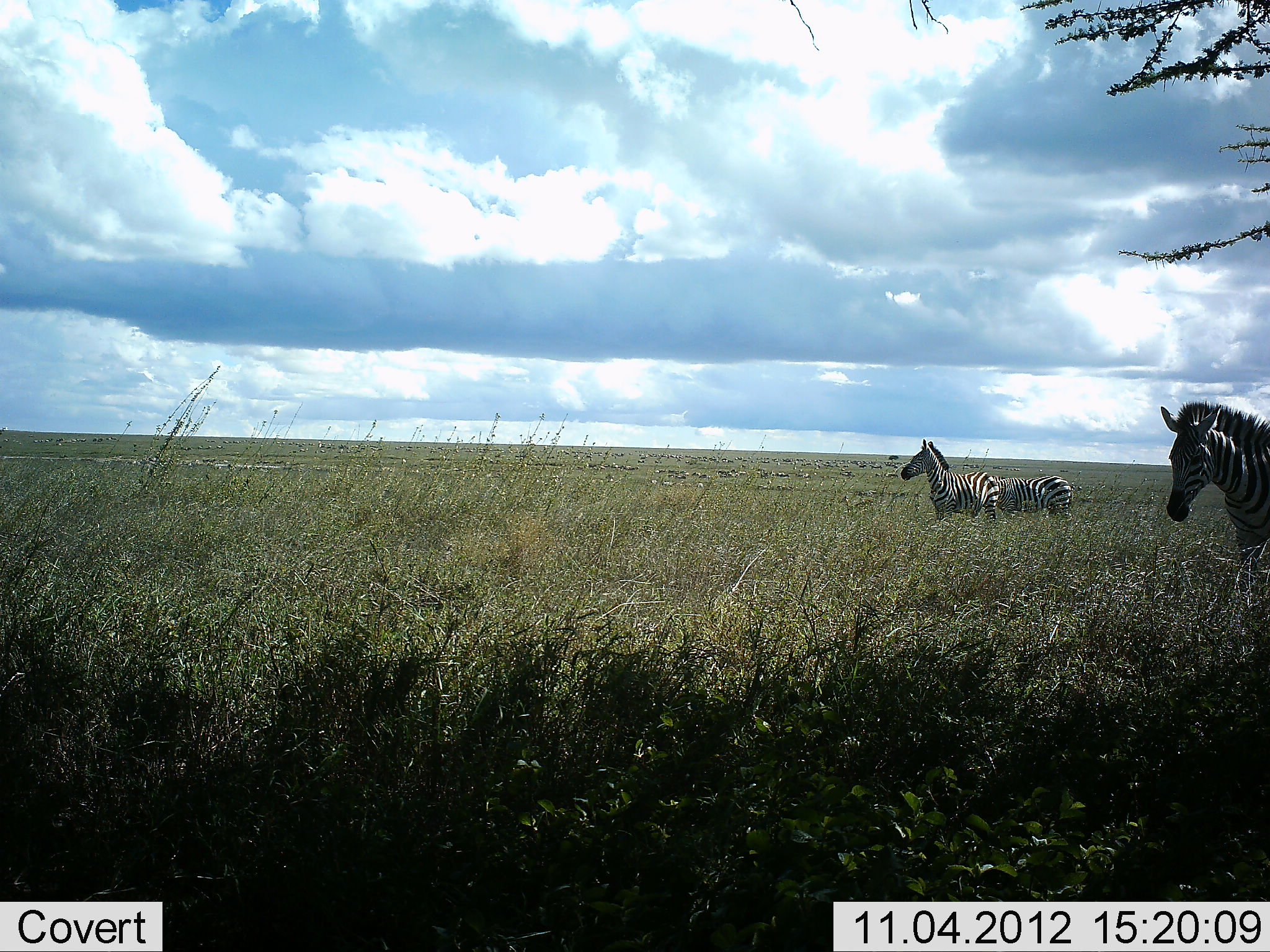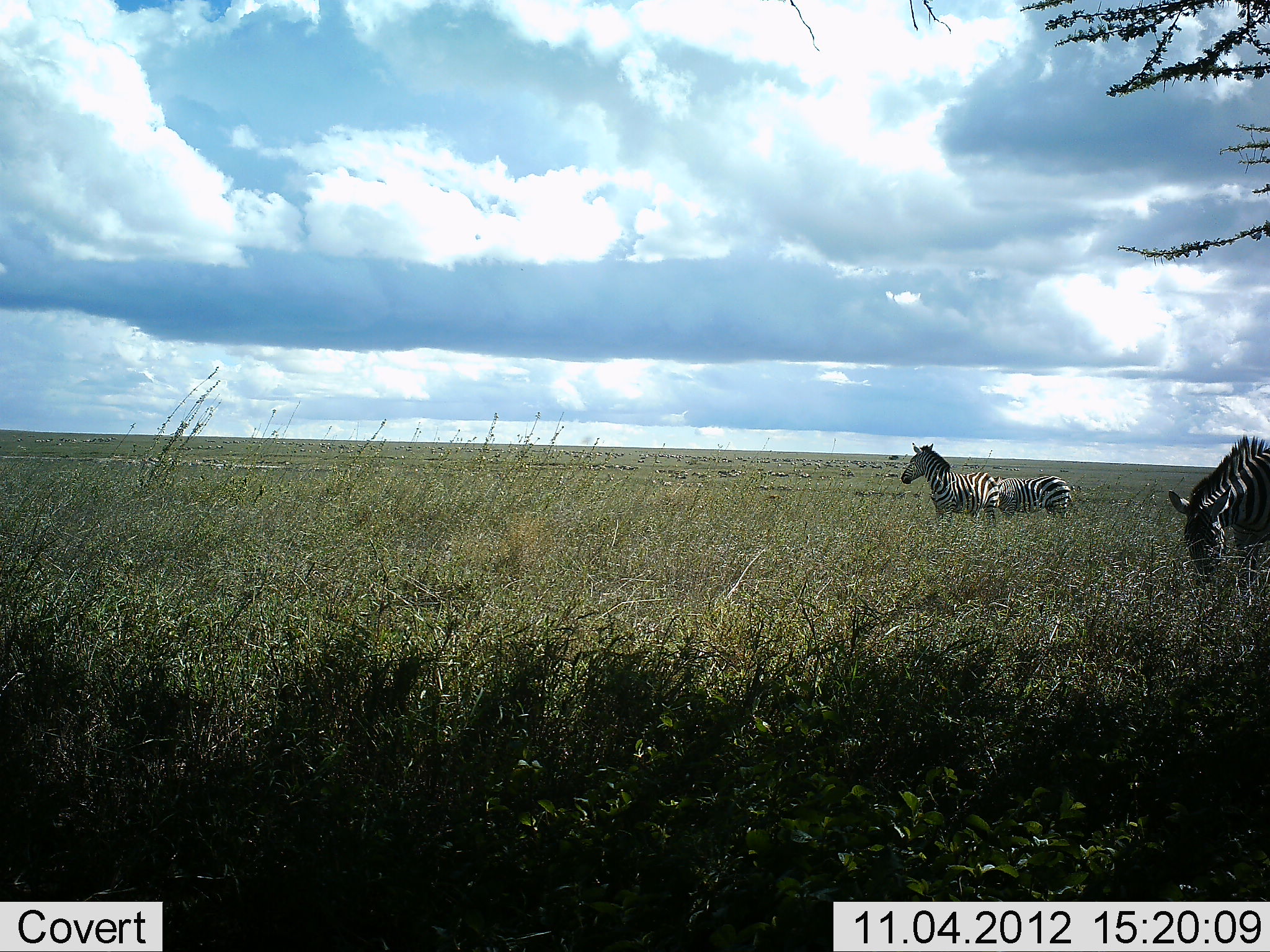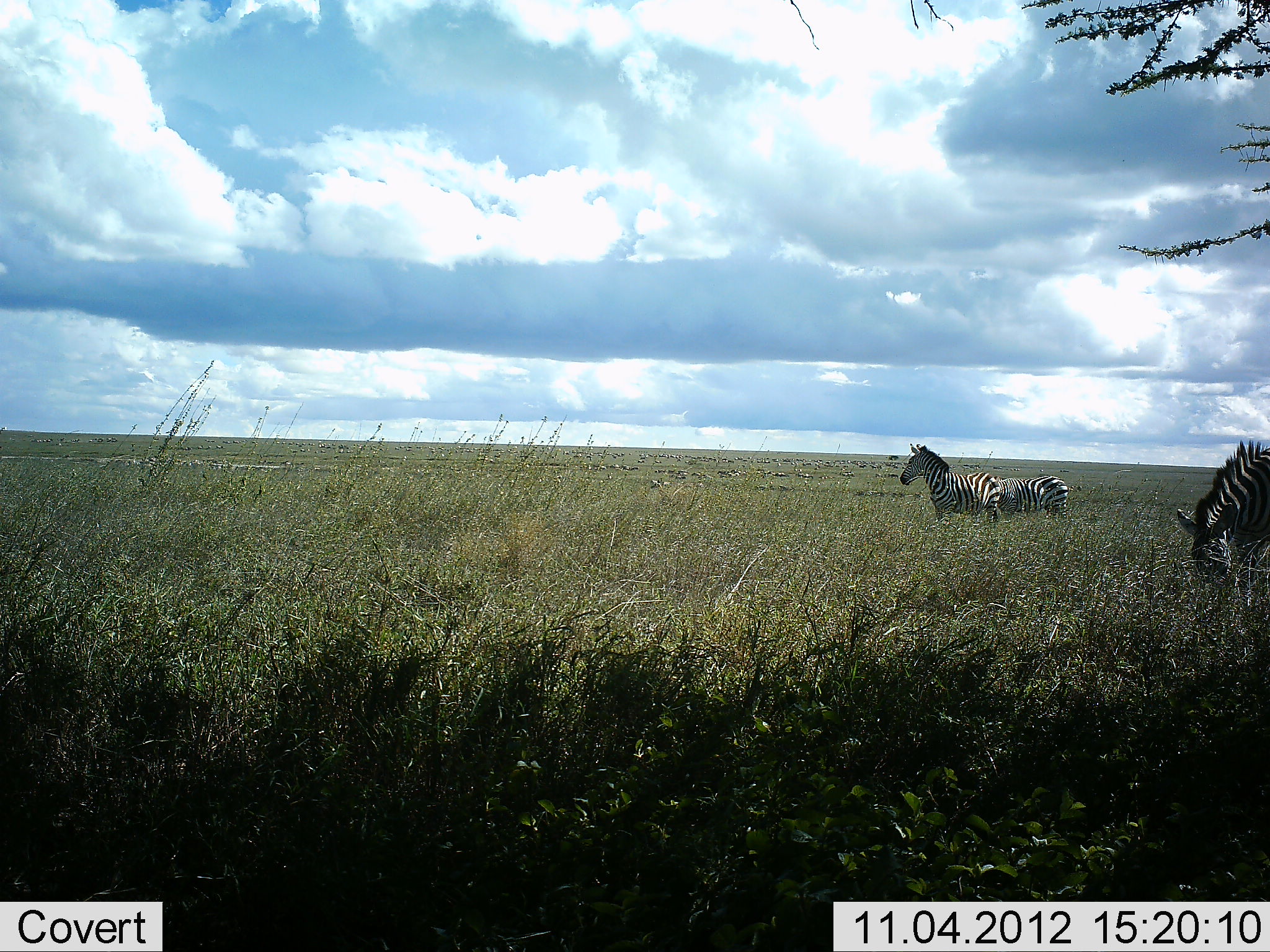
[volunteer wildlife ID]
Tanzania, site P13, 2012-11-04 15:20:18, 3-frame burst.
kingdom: Animalia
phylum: Chordata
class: Mammalia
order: Perissodactyla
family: Equidae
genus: Equus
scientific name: Equus quagga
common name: plains zebra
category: zebra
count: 3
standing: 79%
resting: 0%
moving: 0%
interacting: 0%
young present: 0%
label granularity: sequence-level